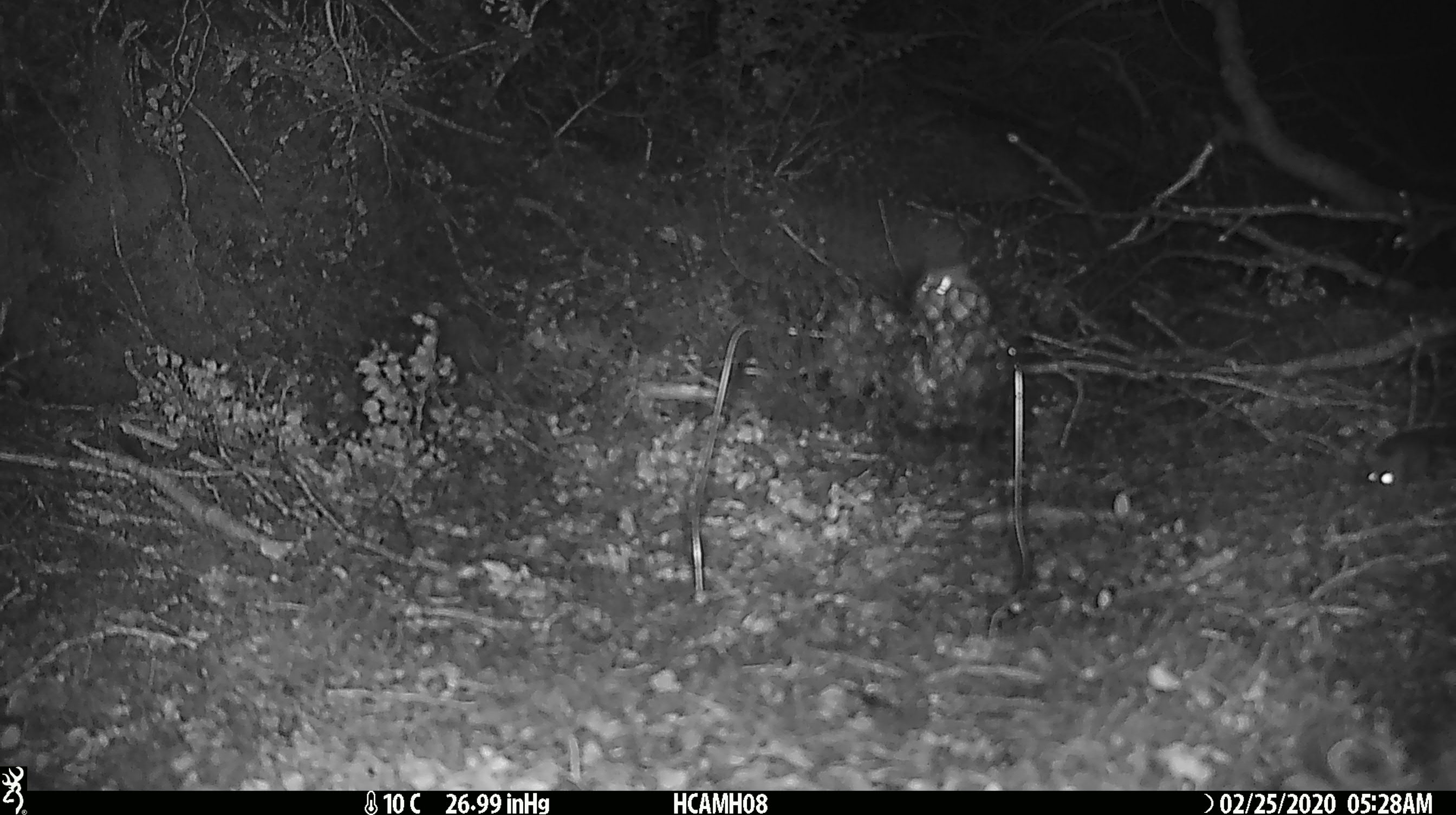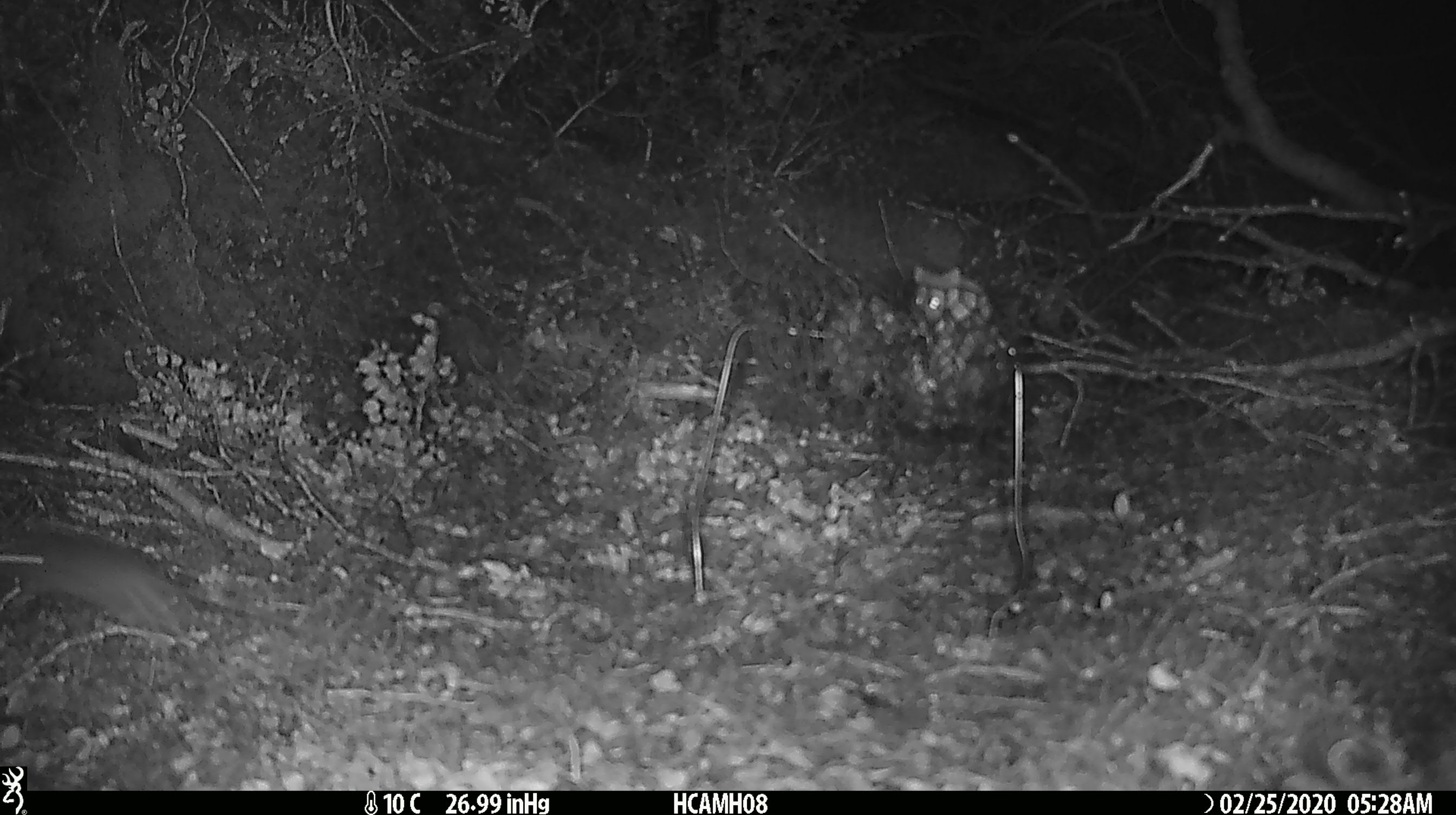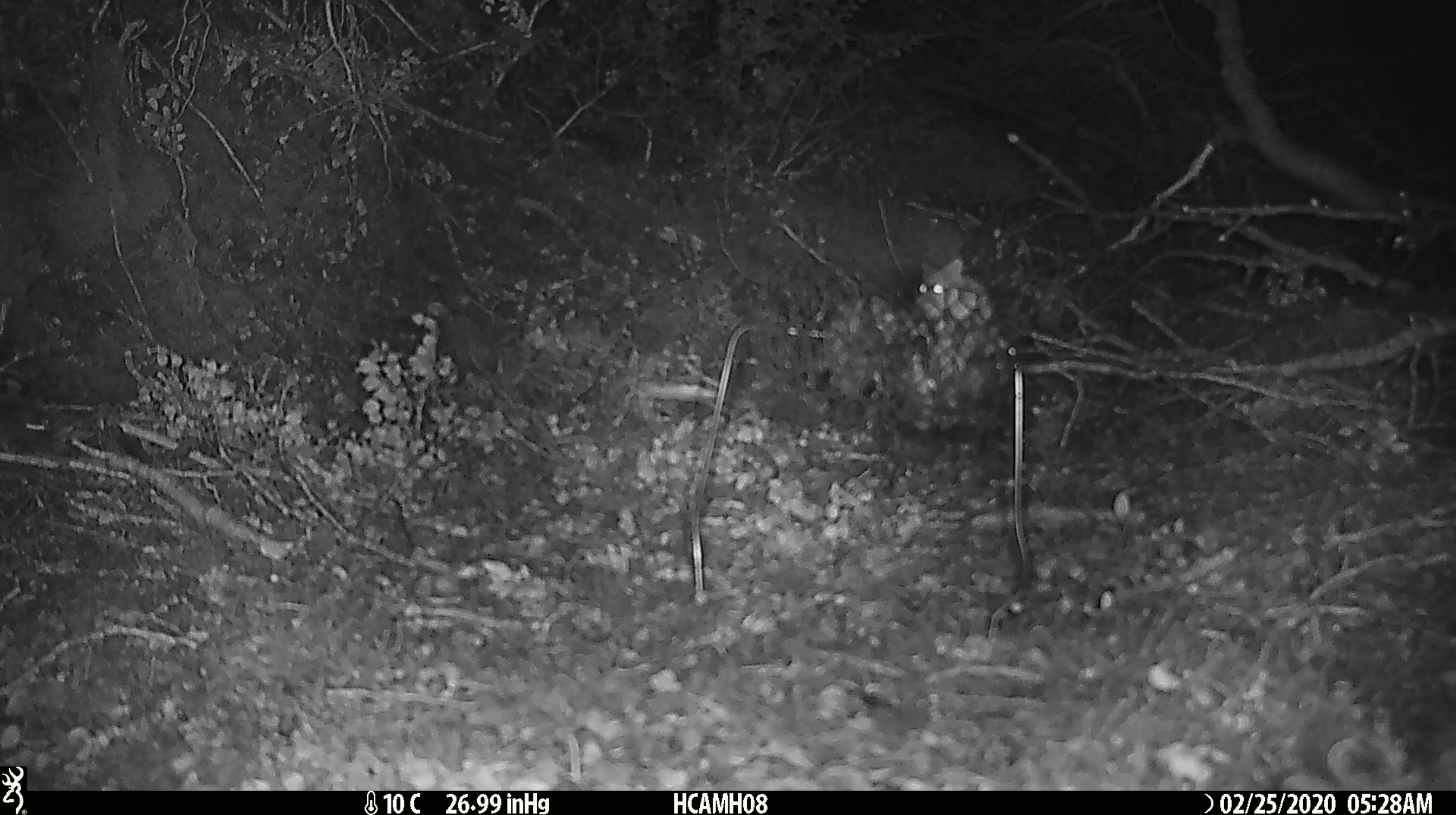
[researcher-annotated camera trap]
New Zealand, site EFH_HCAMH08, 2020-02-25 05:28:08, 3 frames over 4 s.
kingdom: Animalia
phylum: Chordata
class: Mammalia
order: Rodentia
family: Muridae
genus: Mus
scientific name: Mus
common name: mouse